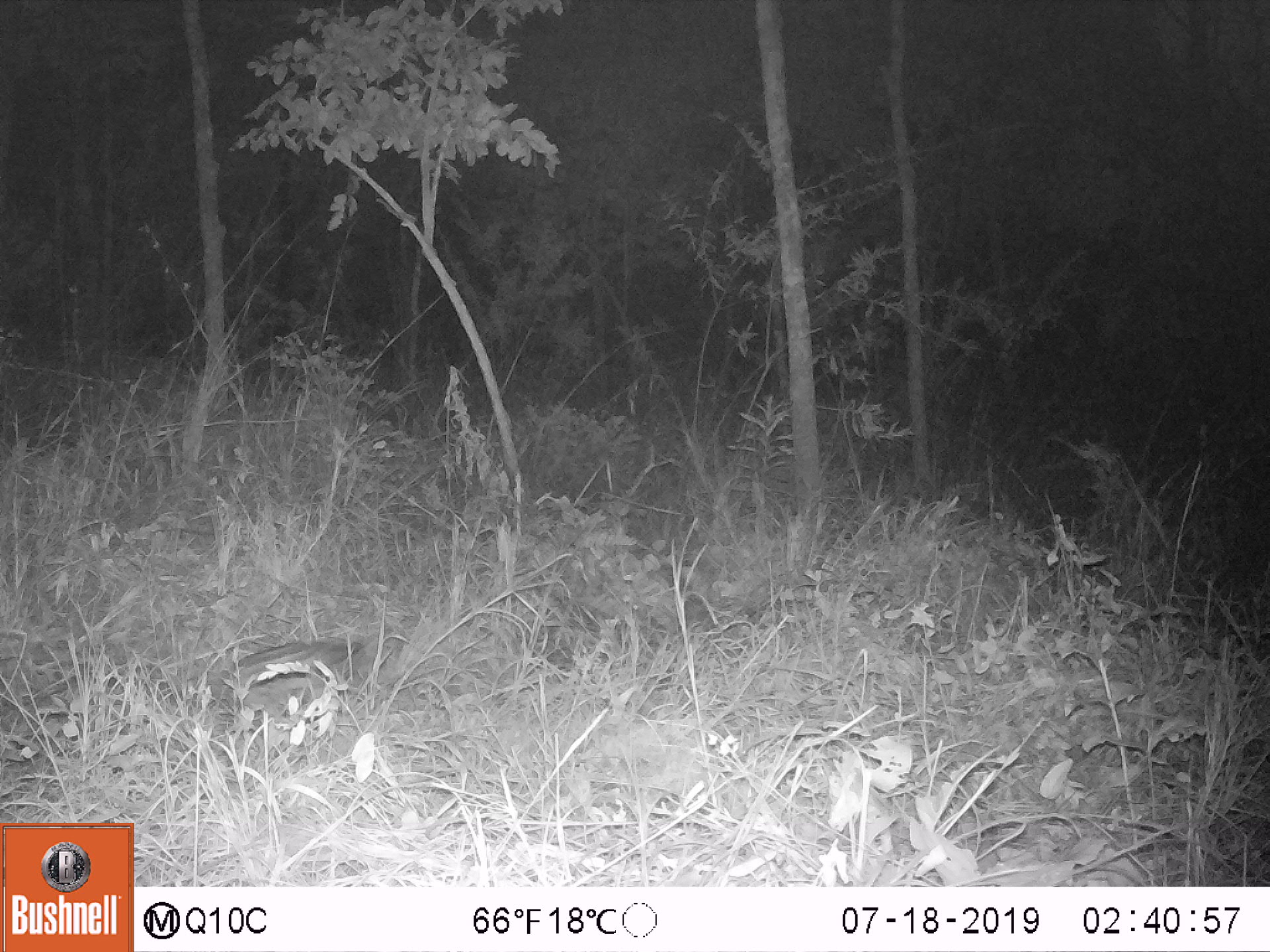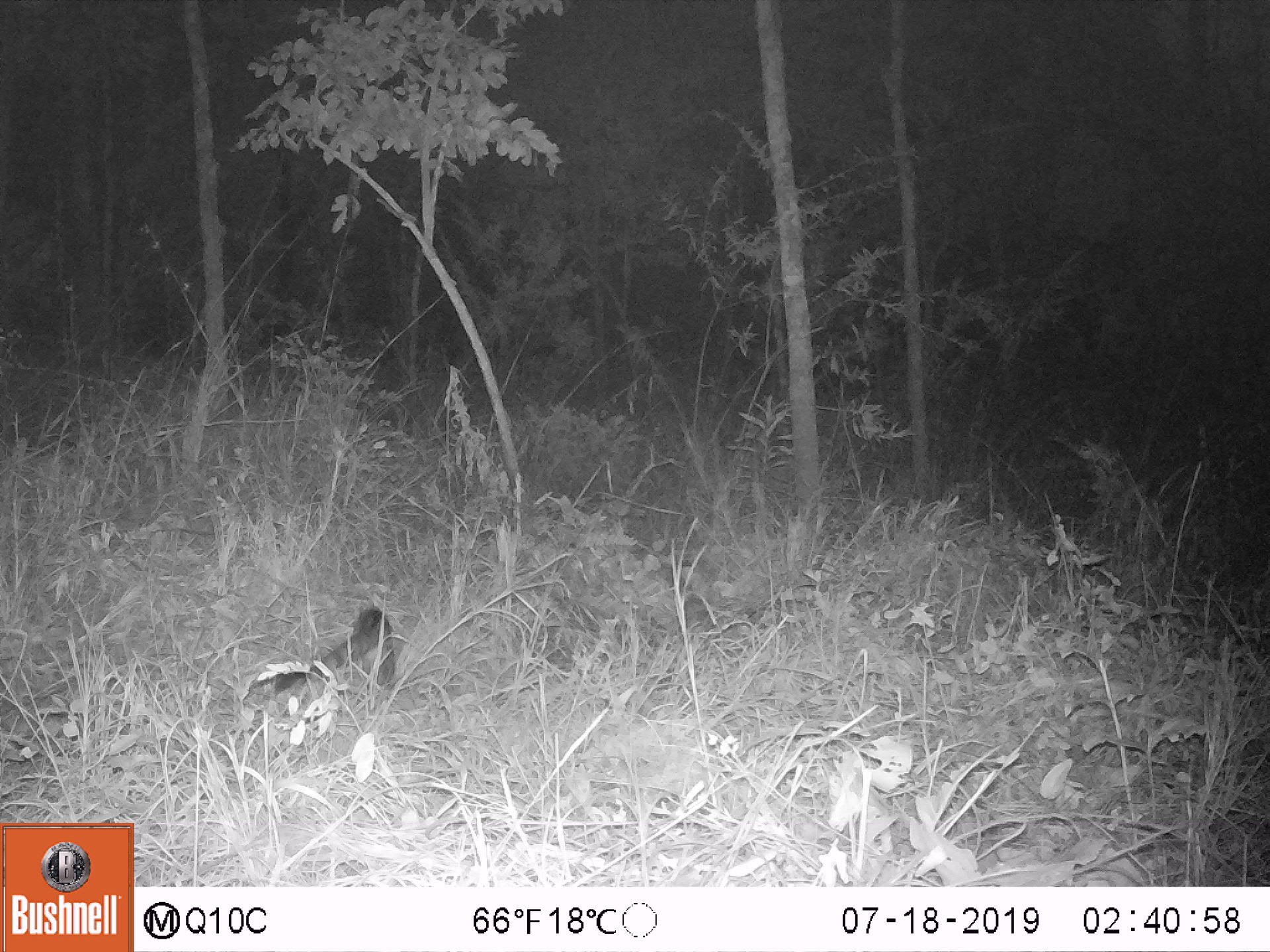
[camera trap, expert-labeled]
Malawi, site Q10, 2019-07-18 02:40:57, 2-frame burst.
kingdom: Animalia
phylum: Chordata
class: Mammalia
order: Carnivora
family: Viverridae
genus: Genetta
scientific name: Genetta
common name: genet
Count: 1.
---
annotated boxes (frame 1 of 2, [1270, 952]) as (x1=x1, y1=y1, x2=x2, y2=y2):
genet: (x1=200, y1=630, x2=379, y2=715)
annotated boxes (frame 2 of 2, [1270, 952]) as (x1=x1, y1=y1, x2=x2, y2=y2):
genet: (x1=265, y1=603, x2=403, y2=704)